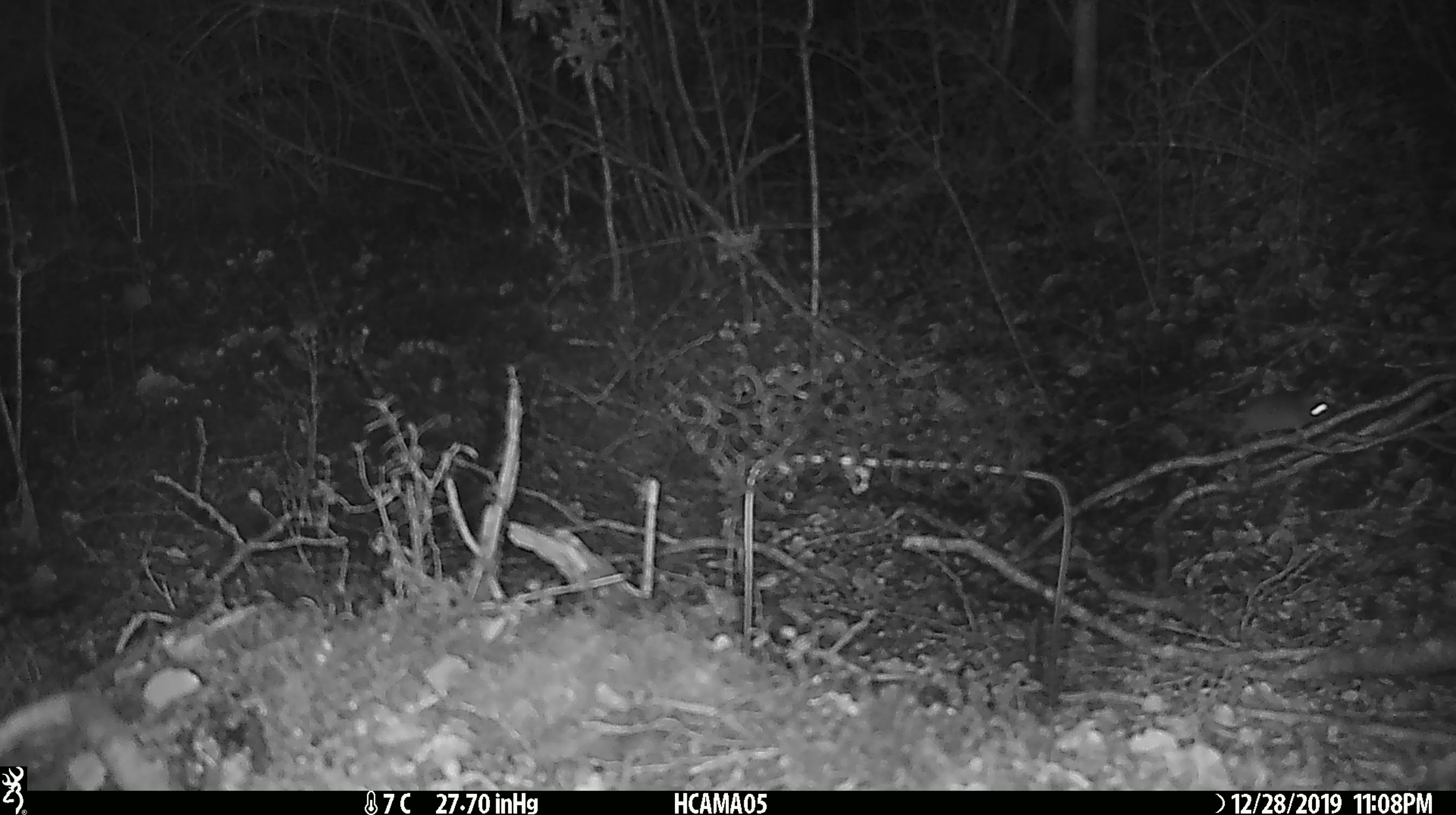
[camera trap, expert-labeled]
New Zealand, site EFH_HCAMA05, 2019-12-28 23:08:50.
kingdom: Animalia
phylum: Chordata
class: Mammalia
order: Rodentia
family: Muridae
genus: Mus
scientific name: Mus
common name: mouse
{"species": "mouse (Mus)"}